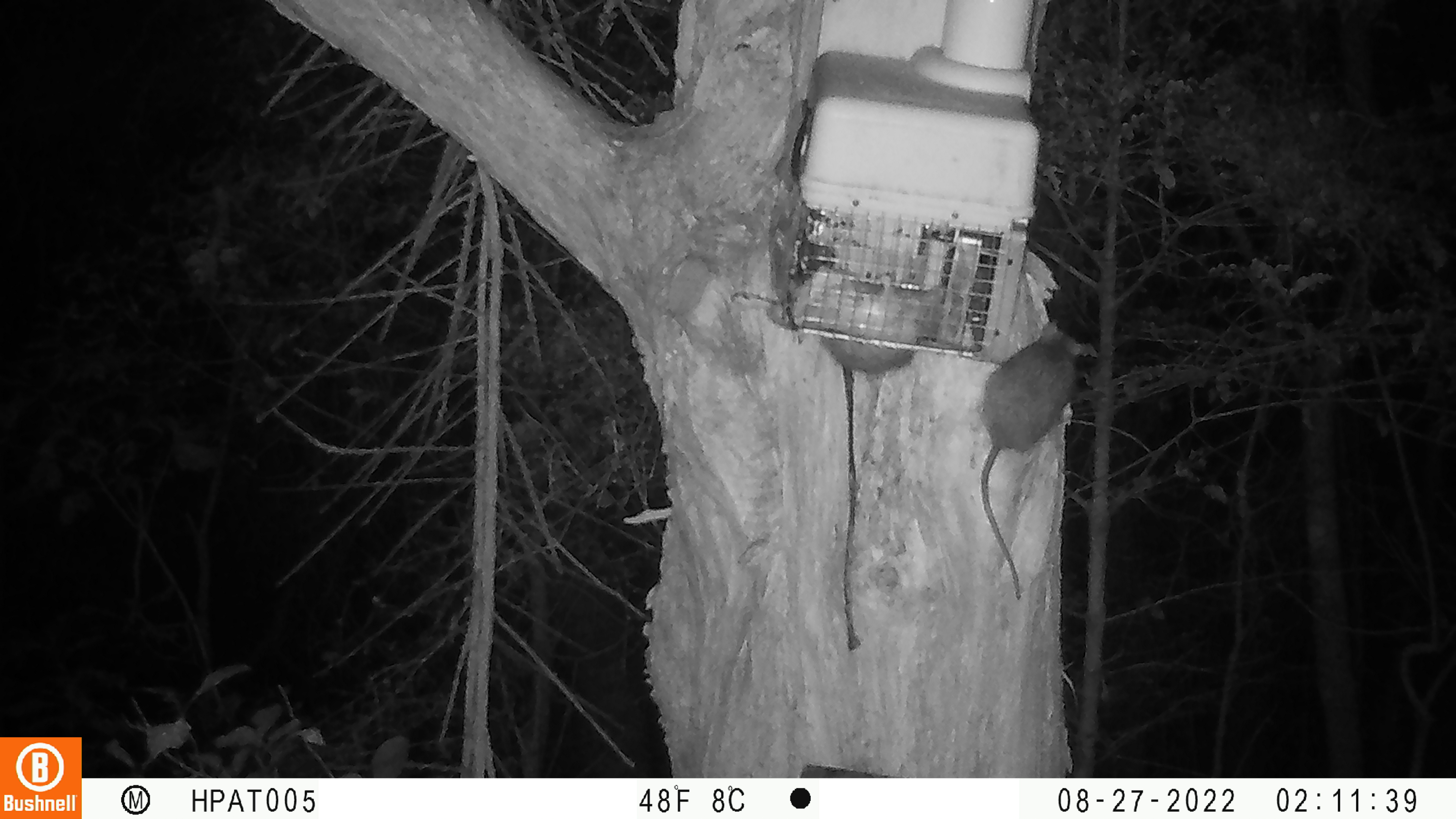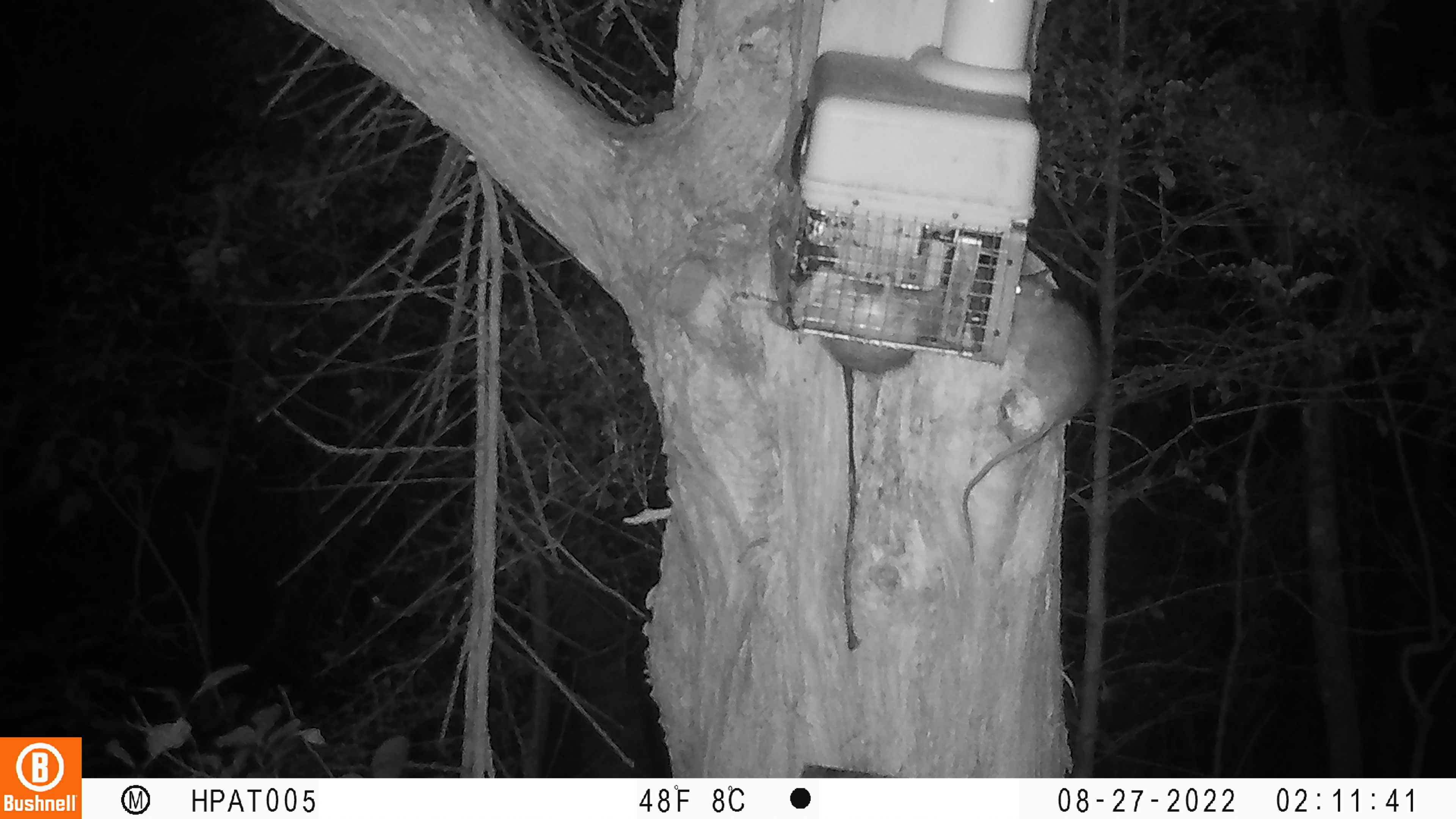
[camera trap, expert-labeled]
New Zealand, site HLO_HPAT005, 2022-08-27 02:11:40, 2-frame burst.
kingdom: Animalia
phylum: Chordata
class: Mammalia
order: Rodentia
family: Muridae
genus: Rattus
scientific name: Rattus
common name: rat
Rat (Rattus).